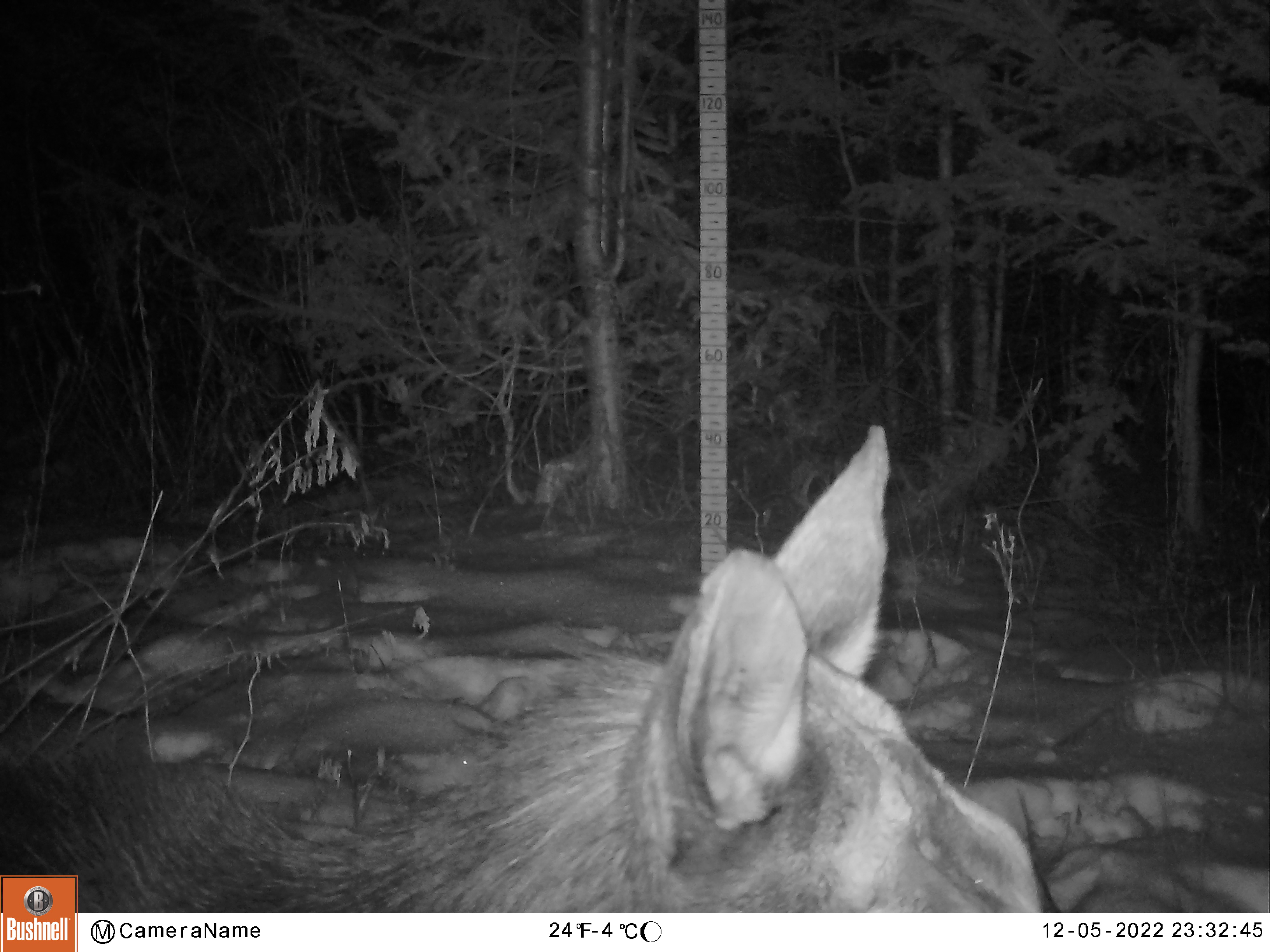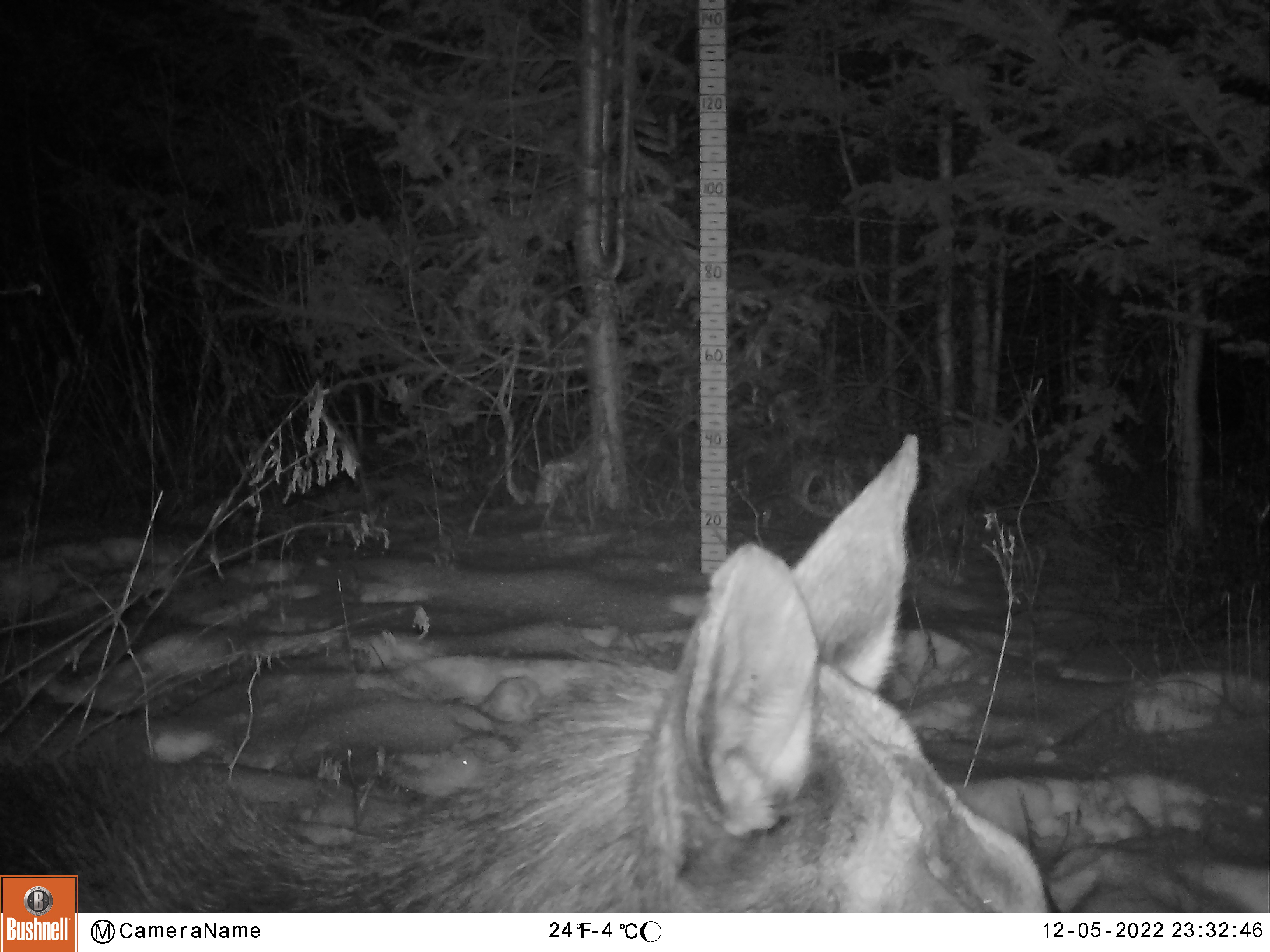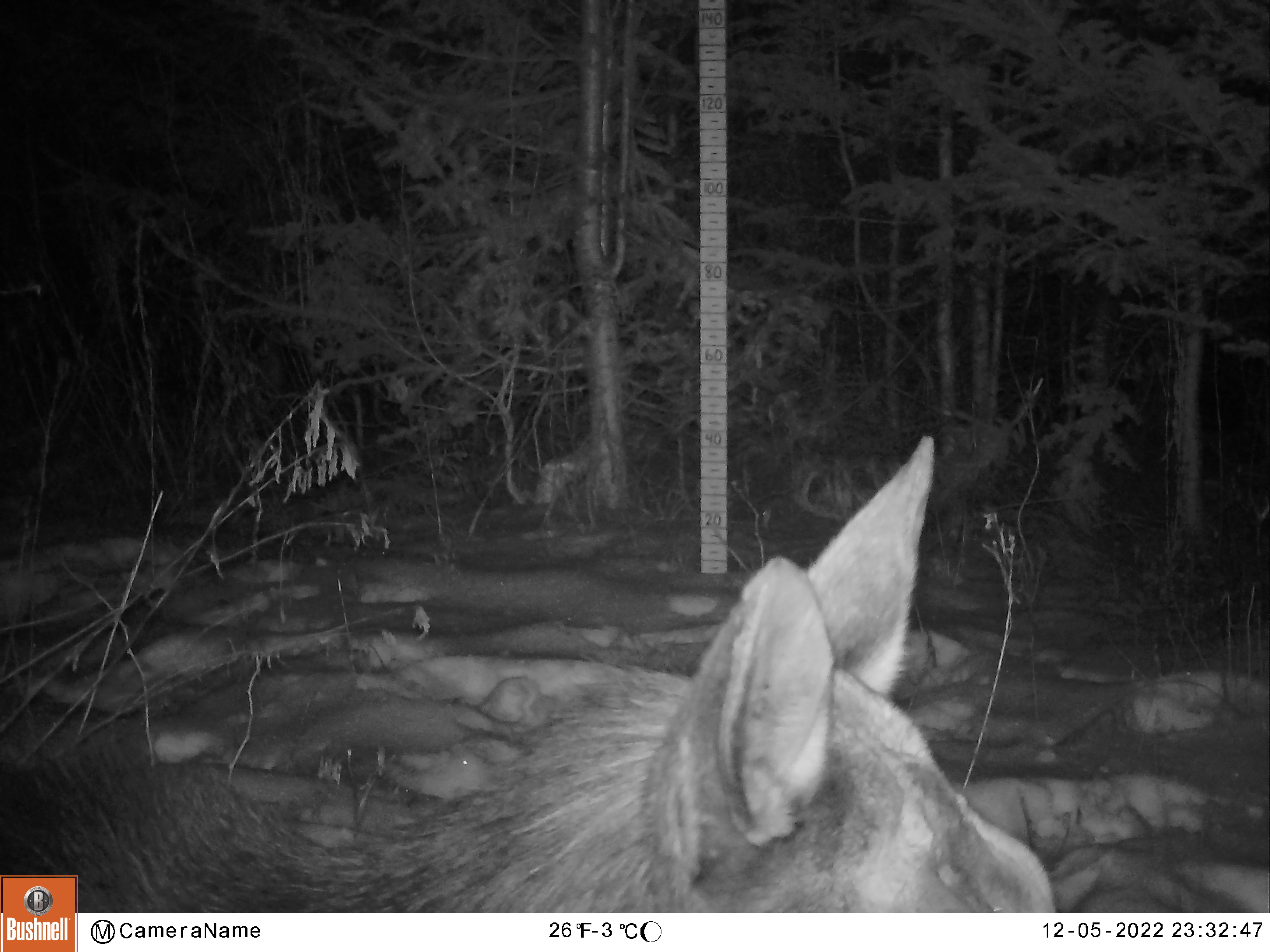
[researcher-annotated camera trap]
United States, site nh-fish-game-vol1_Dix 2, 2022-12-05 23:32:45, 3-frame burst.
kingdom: Animalia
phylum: Chordata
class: Mammalia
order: Artiodactyla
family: Cervidae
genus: Alces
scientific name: Alces alces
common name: moose